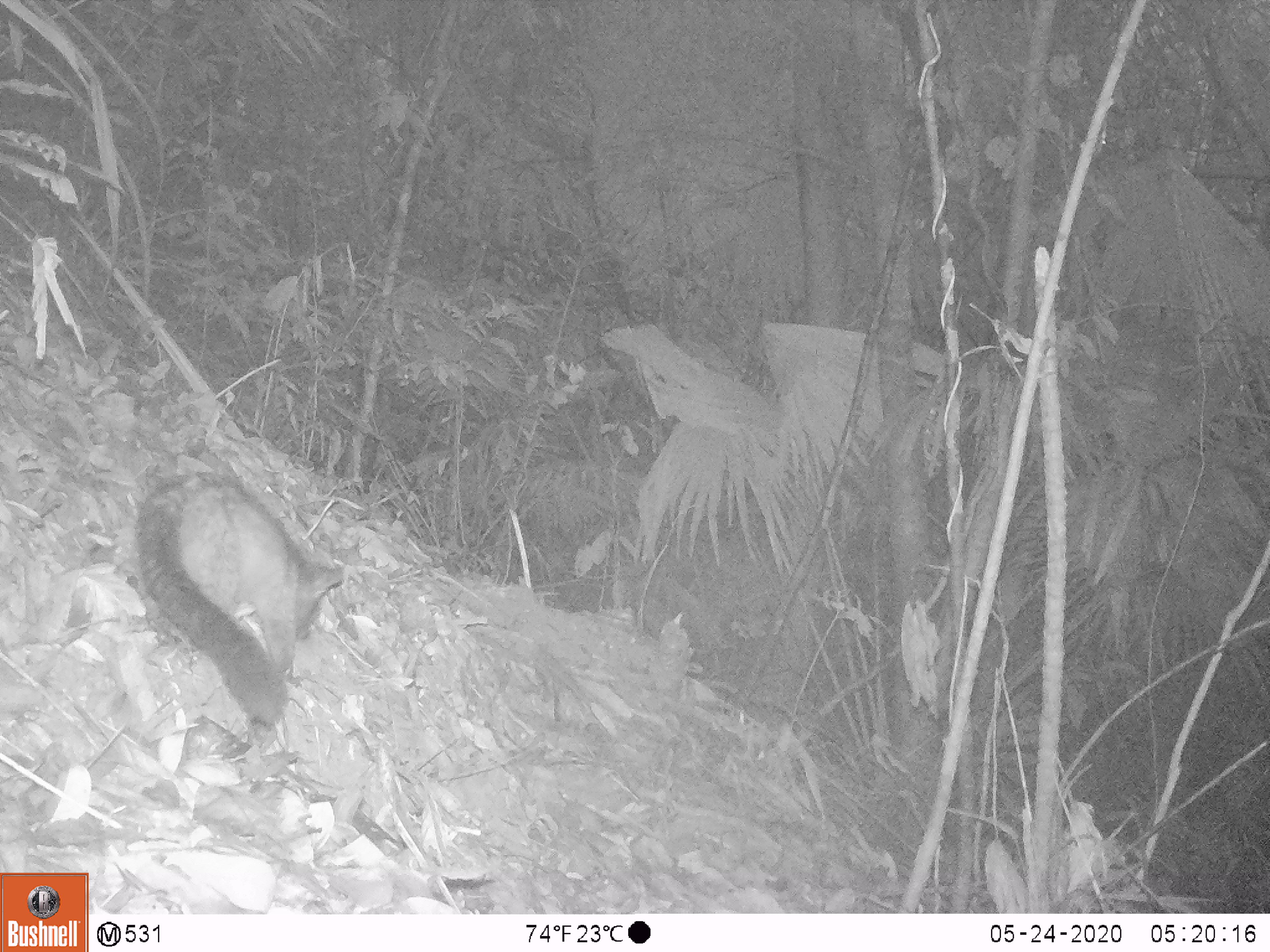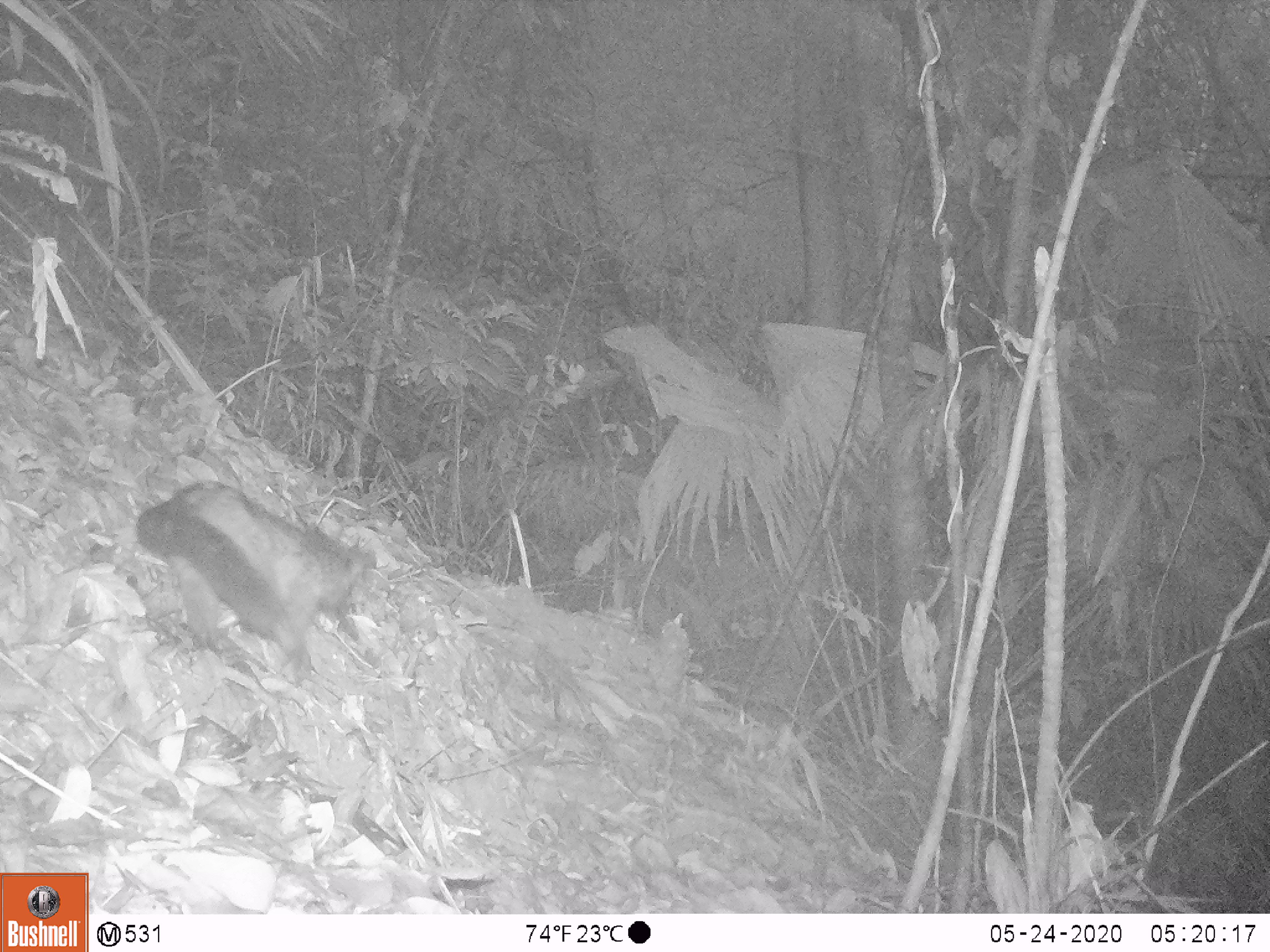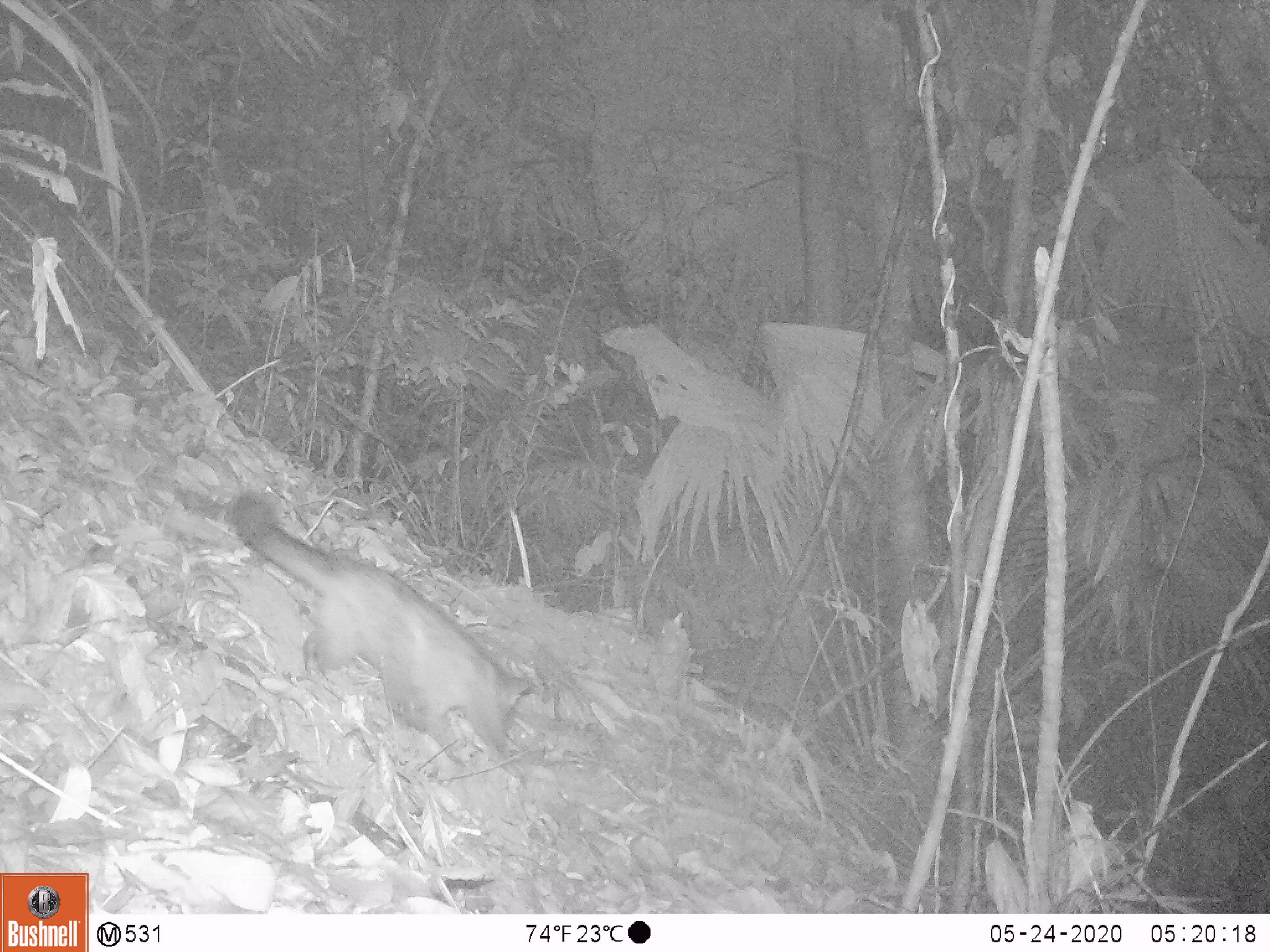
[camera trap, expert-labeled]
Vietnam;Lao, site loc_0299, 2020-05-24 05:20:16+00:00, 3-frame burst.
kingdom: Animalia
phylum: Chordata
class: Mammalia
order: Carnivora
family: Viverridae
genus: Paradoxurus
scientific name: Paradoxurus hermaphroditus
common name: common palm civet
Common palm civet (Paradoxurus hermaphroditus). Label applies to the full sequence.